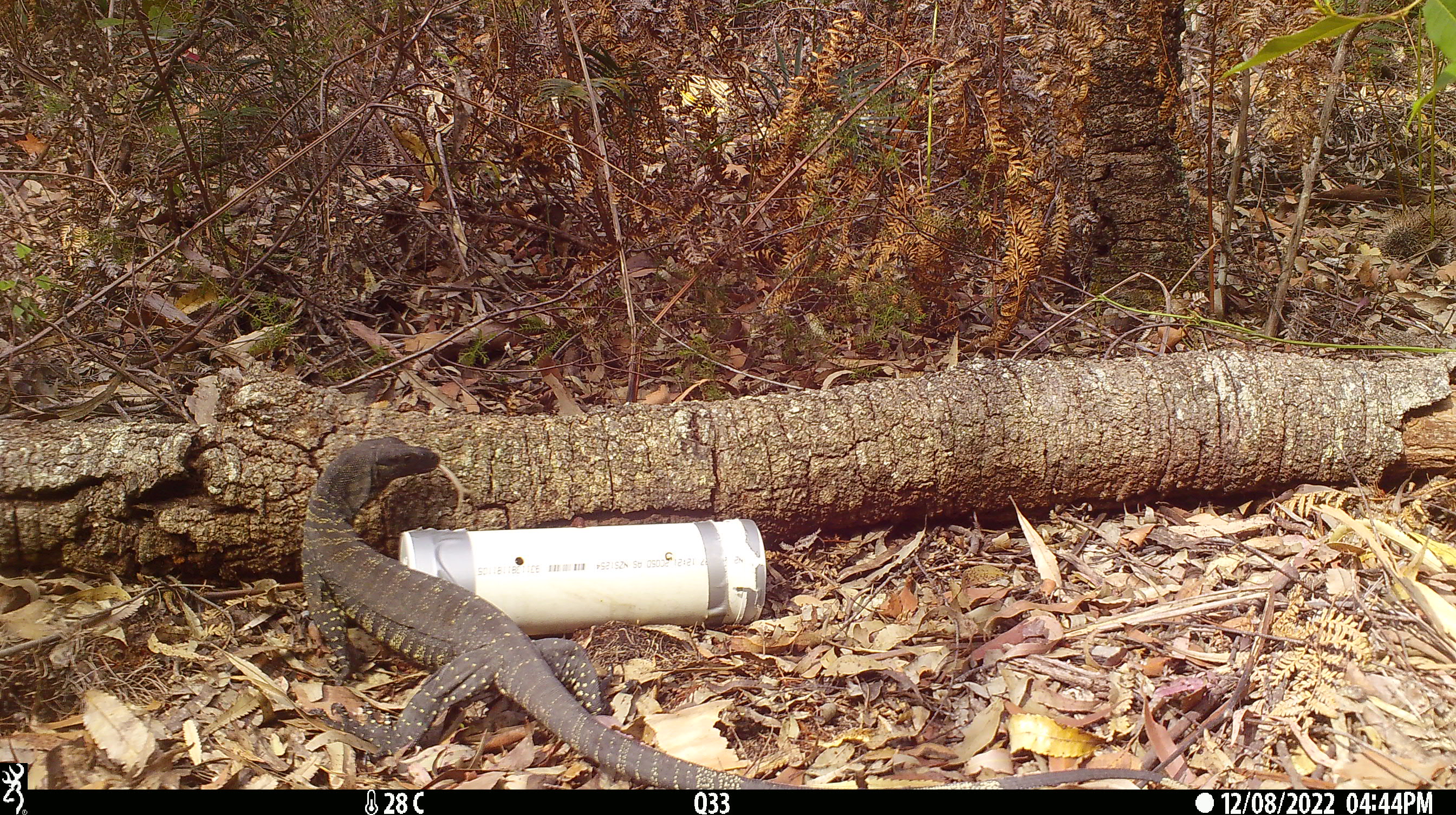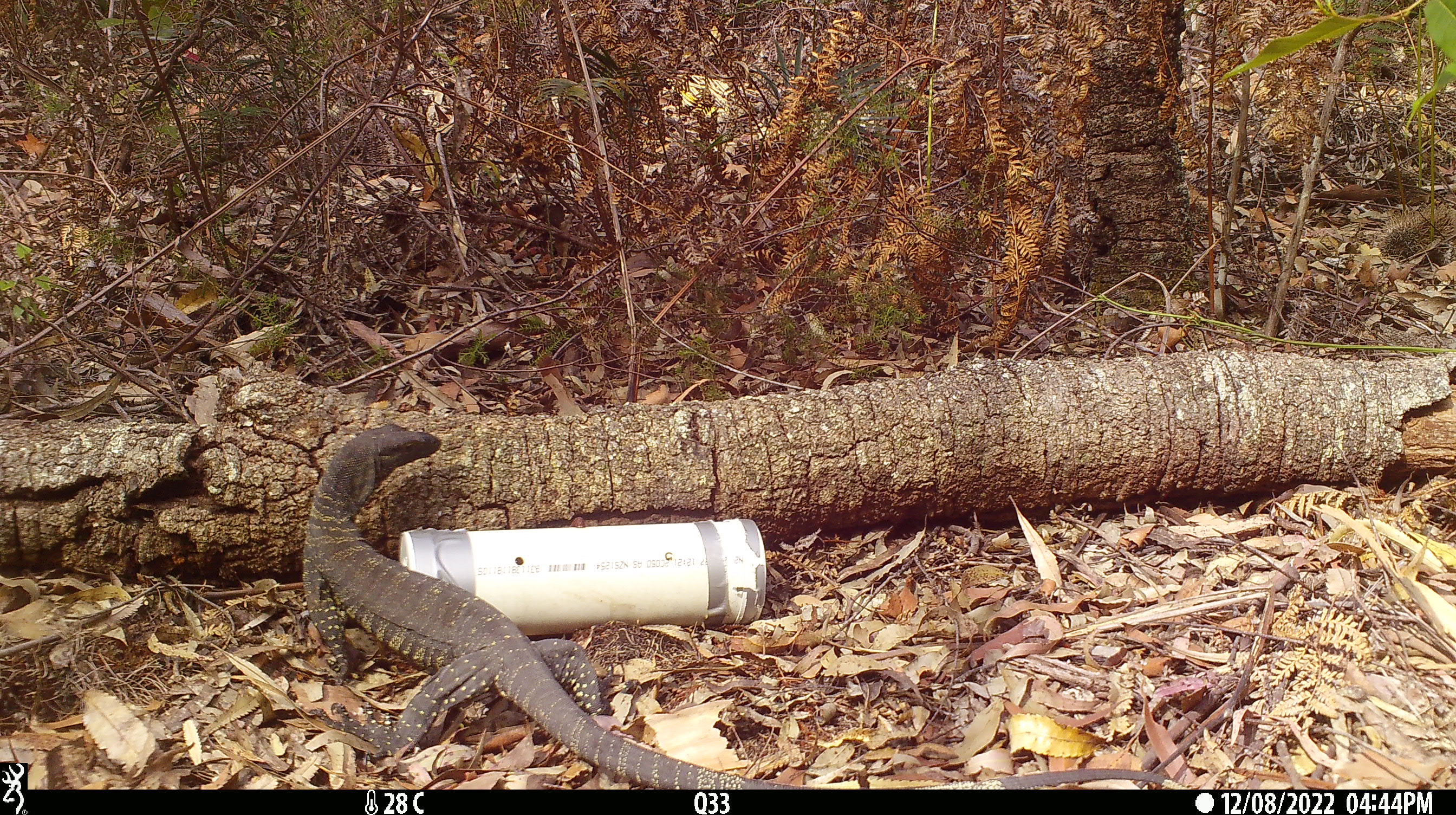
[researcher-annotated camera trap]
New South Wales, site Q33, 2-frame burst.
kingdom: Animalia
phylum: Chordata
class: Reptilia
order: Squamata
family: Varanidae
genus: Varanus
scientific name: Varanus varius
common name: lace monitor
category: goanna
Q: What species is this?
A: Goanna (lace monitor) (Varanus varius).